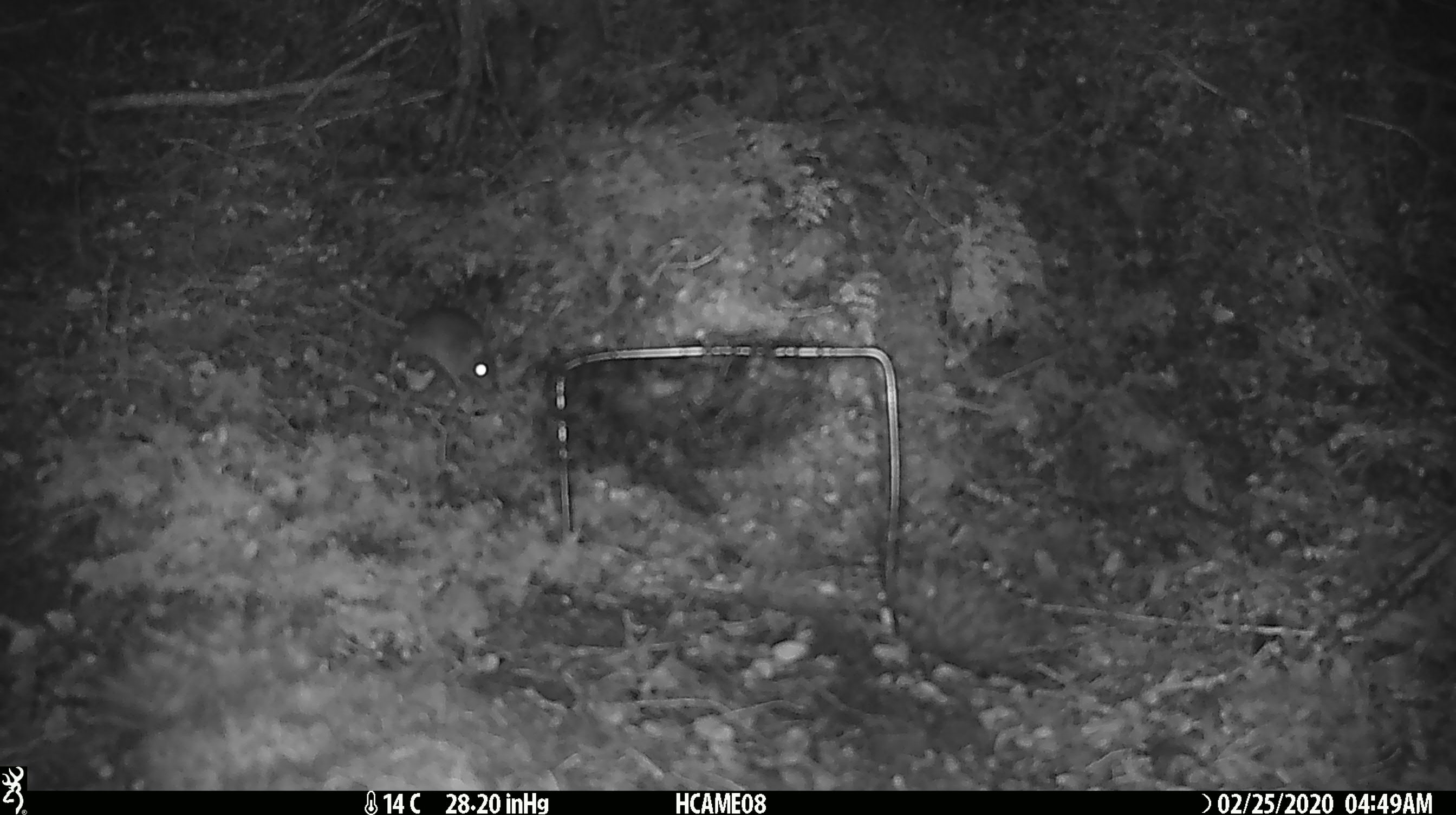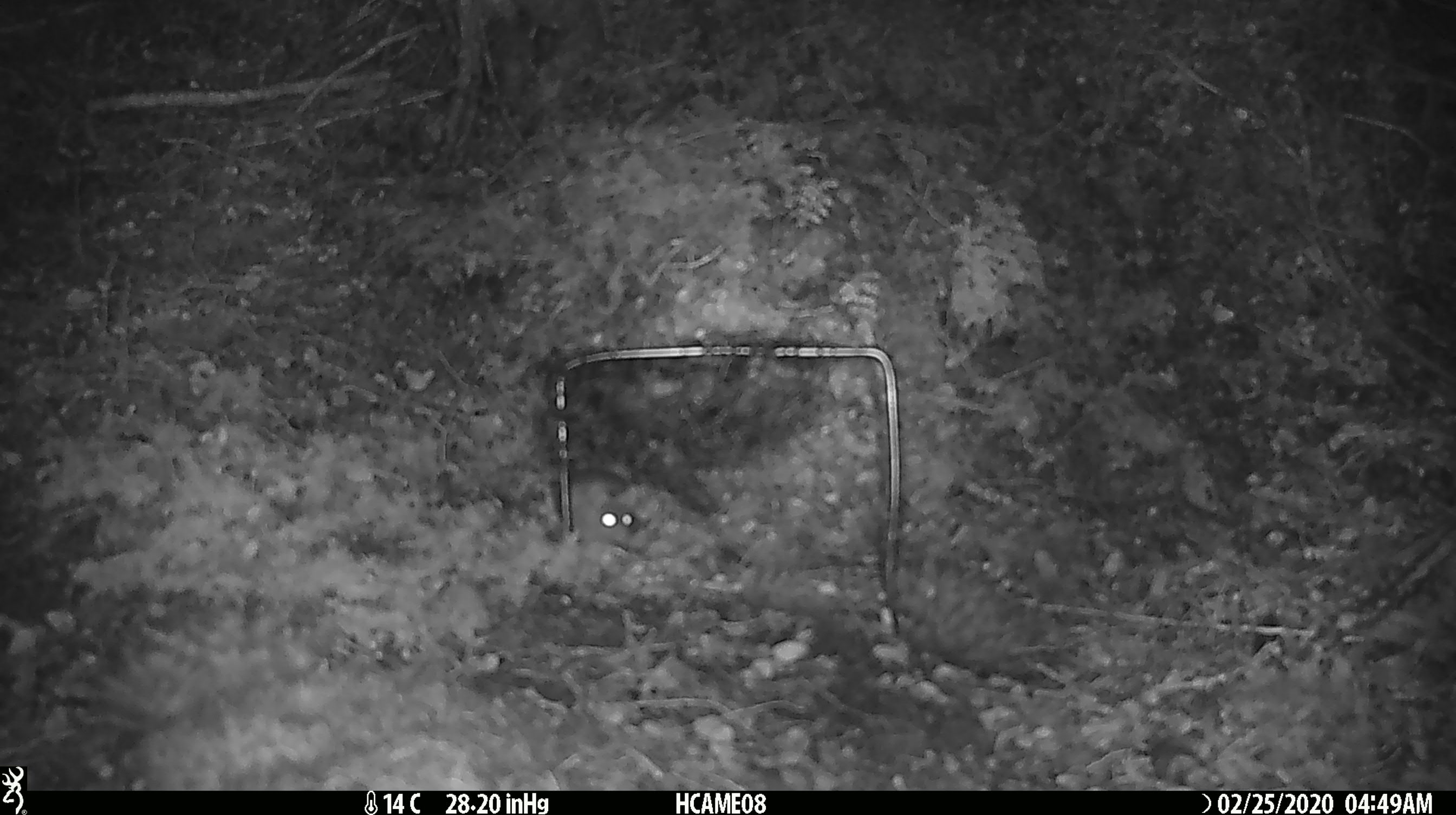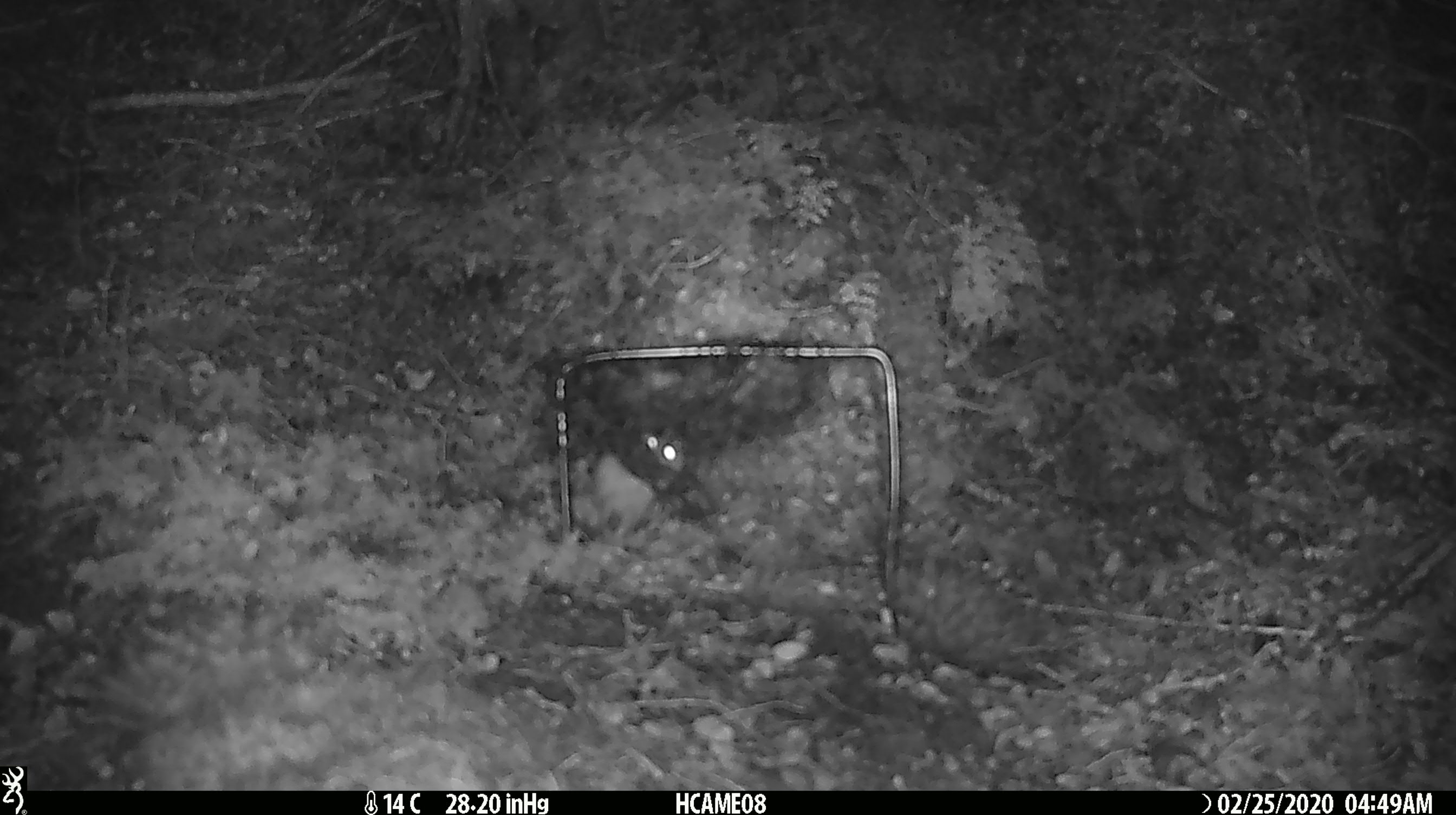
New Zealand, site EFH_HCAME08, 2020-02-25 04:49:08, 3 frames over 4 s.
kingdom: Animalia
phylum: Chordata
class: Mammalia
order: Rodentia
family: Muridae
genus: Mus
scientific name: Mus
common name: mouse